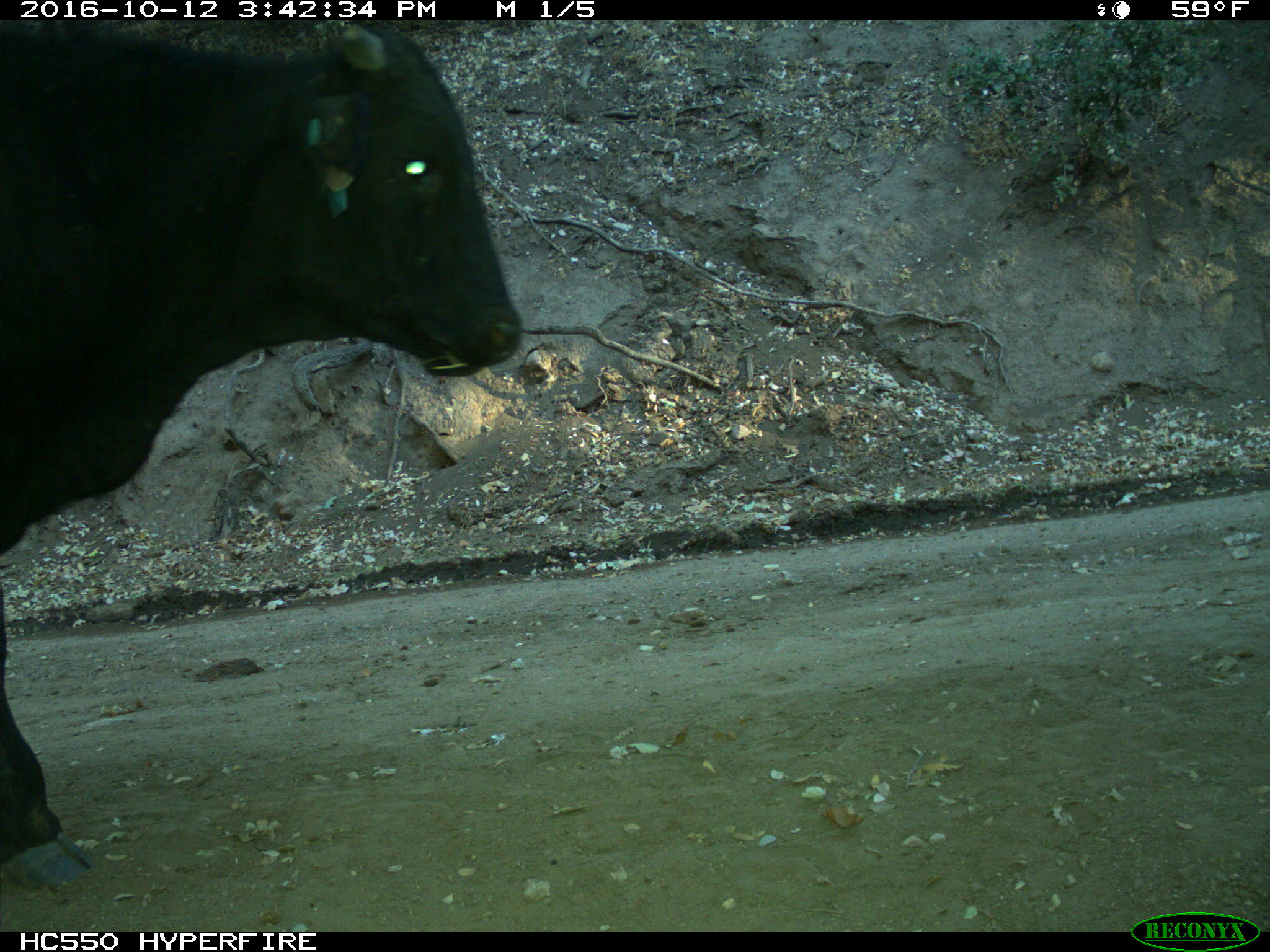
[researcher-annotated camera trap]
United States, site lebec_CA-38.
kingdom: Animalia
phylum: Chordata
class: Mammalia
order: Artiodactyla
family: Bovidae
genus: Bos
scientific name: Bos taurus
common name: domestic cow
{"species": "Bos taurus (domestic cow)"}